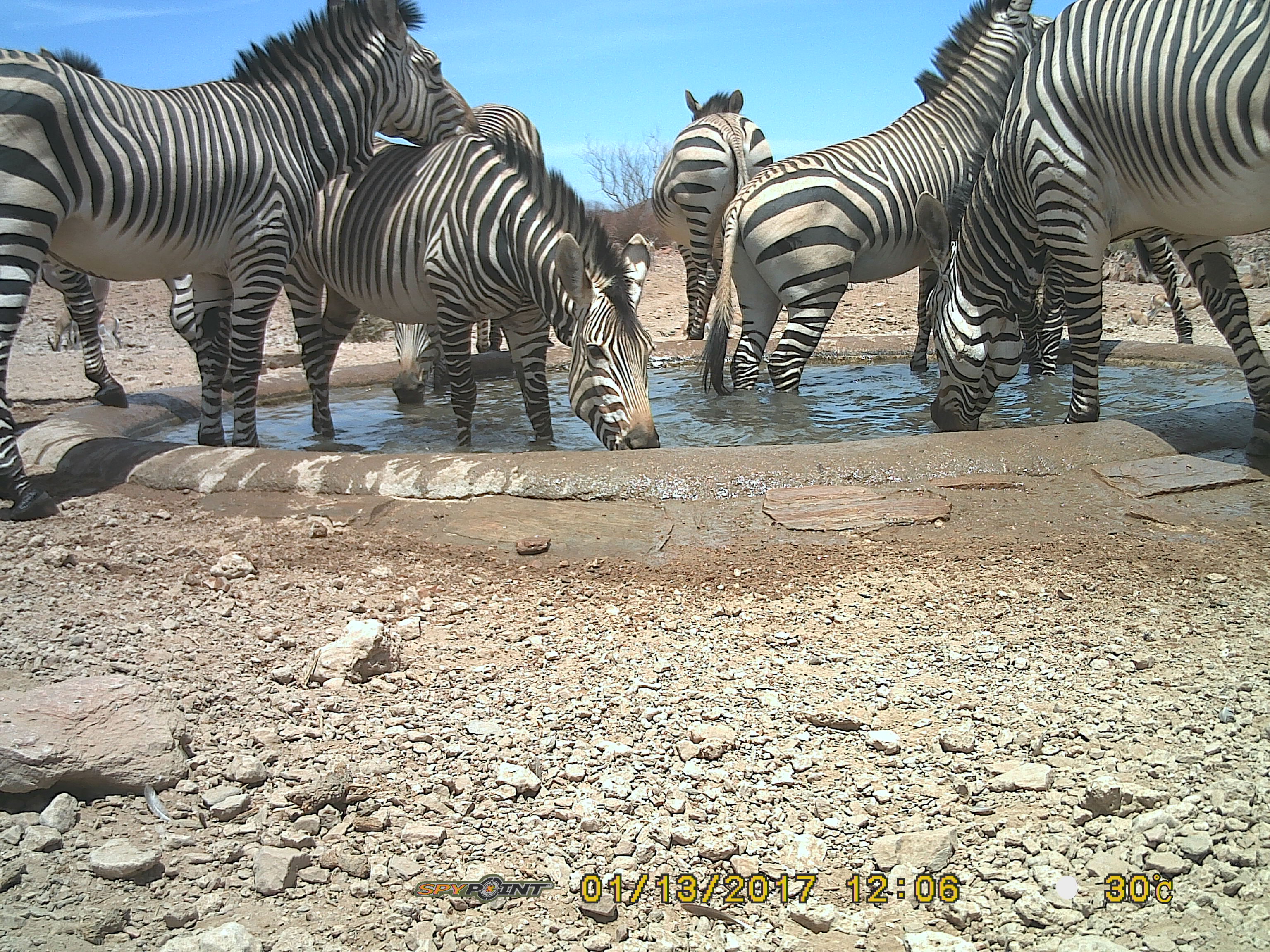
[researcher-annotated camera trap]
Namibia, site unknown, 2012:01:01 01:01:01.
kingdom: Animalia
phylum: Chordata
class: Mammalia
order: Perissodactyla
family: Equidae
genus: Equus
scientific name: Equus zebra hartmannae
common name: hartmann's mountain zebra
Equus zebra hartmannae (hartmann's mountain zebra).